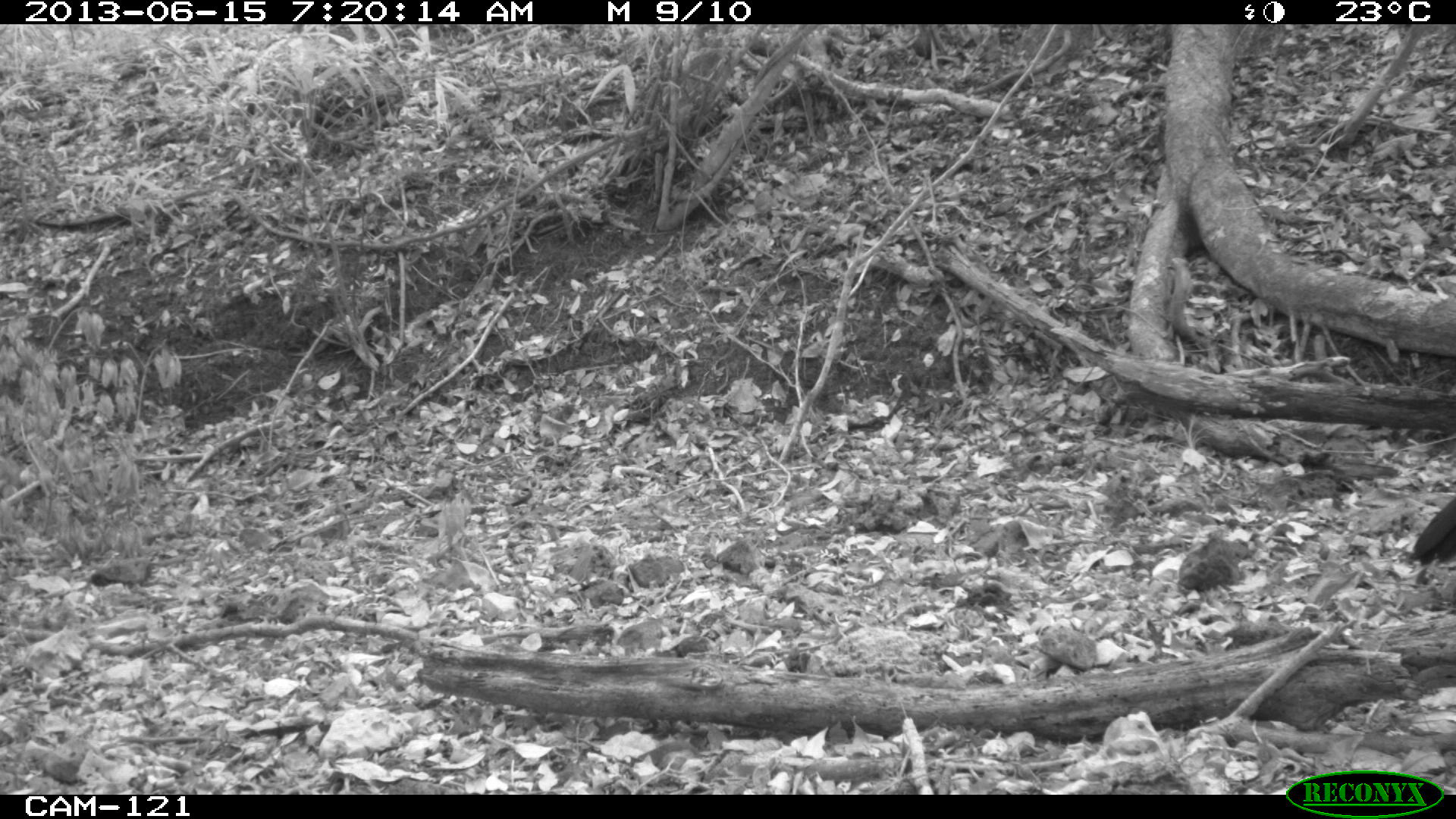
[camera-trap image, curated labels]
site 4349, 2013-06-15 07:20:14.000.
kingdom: Animalia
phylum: Chordata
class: Aves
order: Galliformes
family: Cracidae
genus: Crax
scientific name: Crax rubra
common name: great curassow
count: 1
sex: male